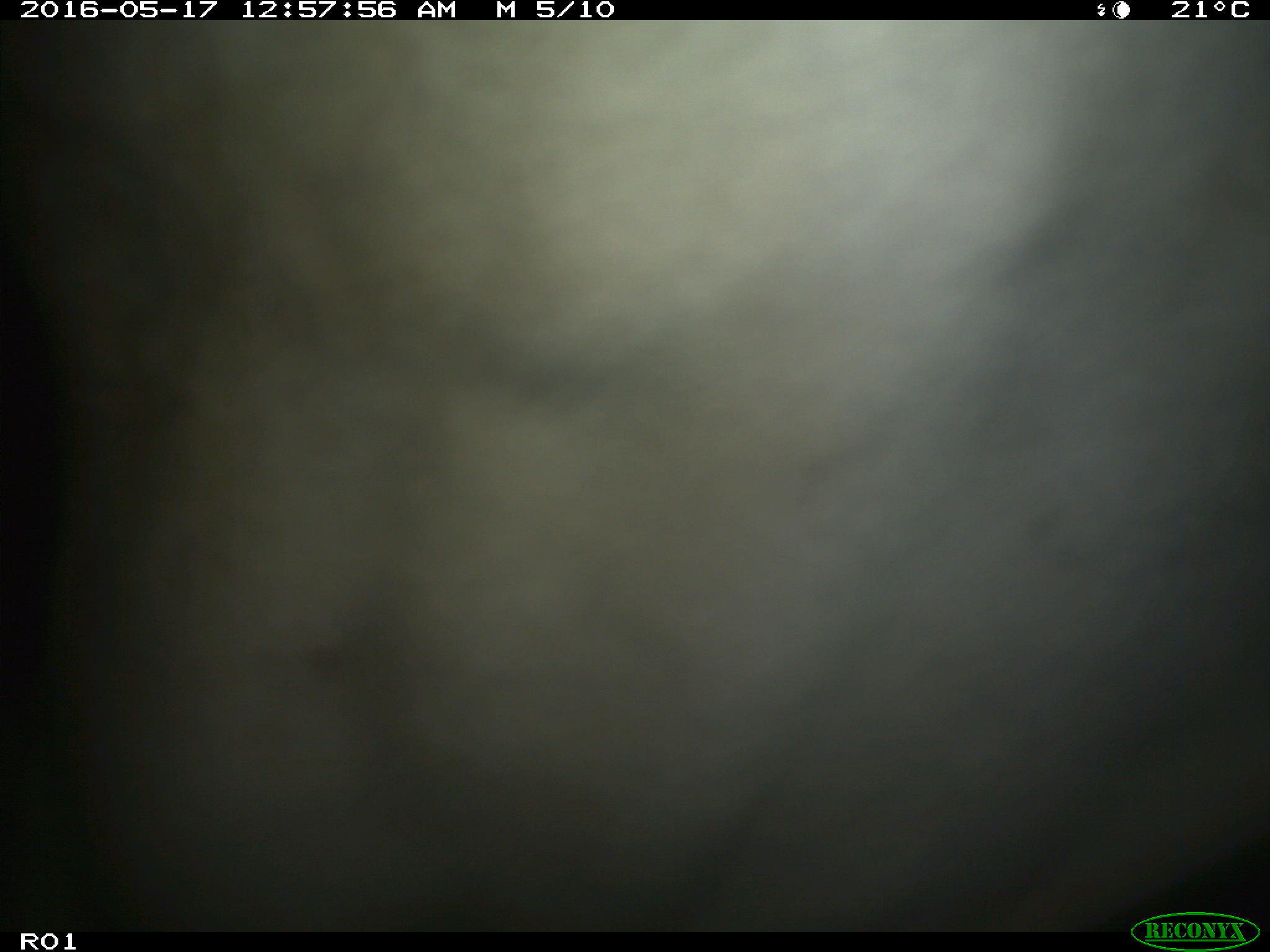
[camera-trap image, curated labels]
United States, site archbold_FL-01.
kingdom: Animalia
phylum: Chordata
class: Mammalia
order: Artiodactyla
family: Bovidae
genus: Bos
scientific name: Bos taurus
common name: domestic cow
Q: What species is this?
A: Bos taurus (domestic cow).